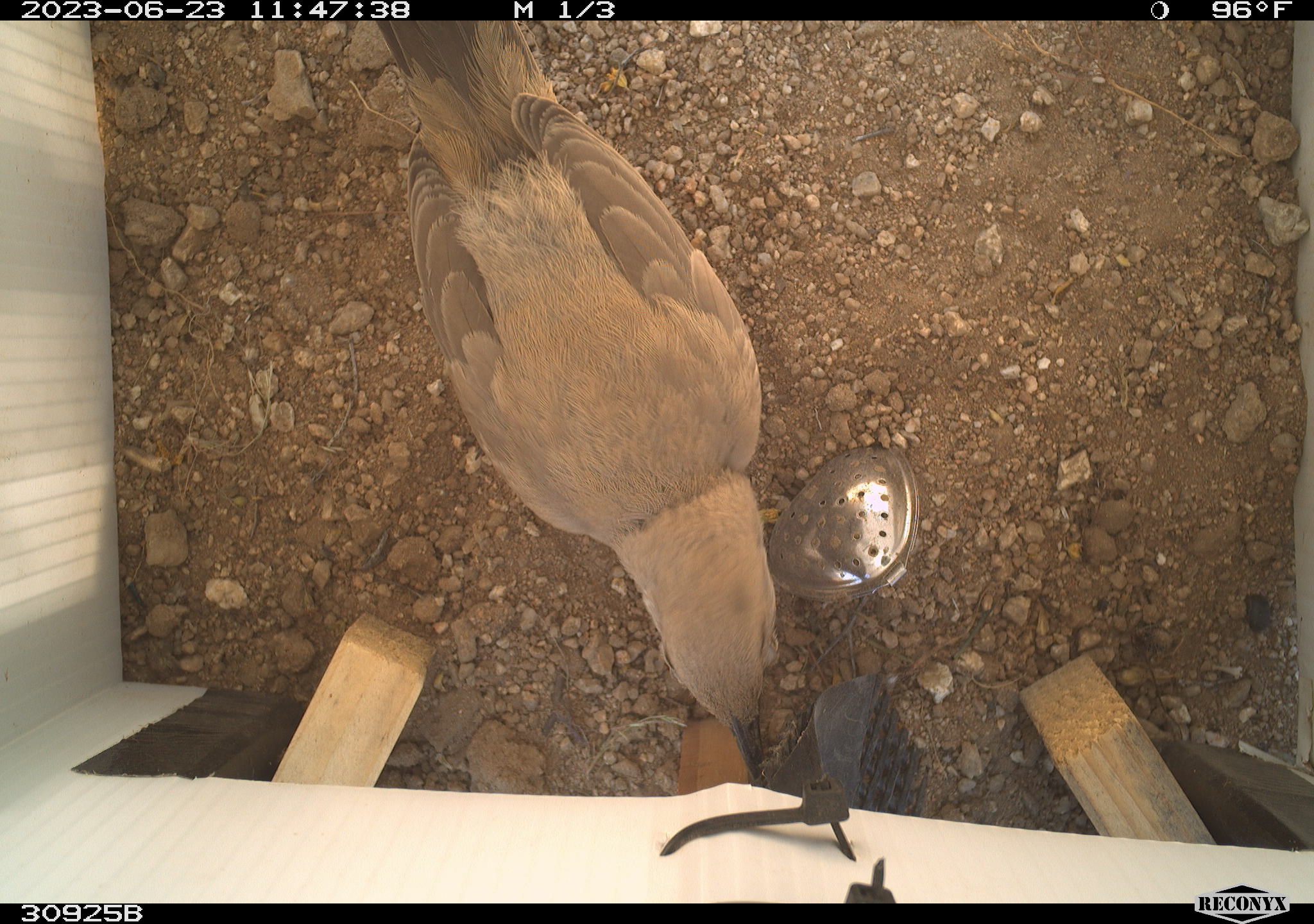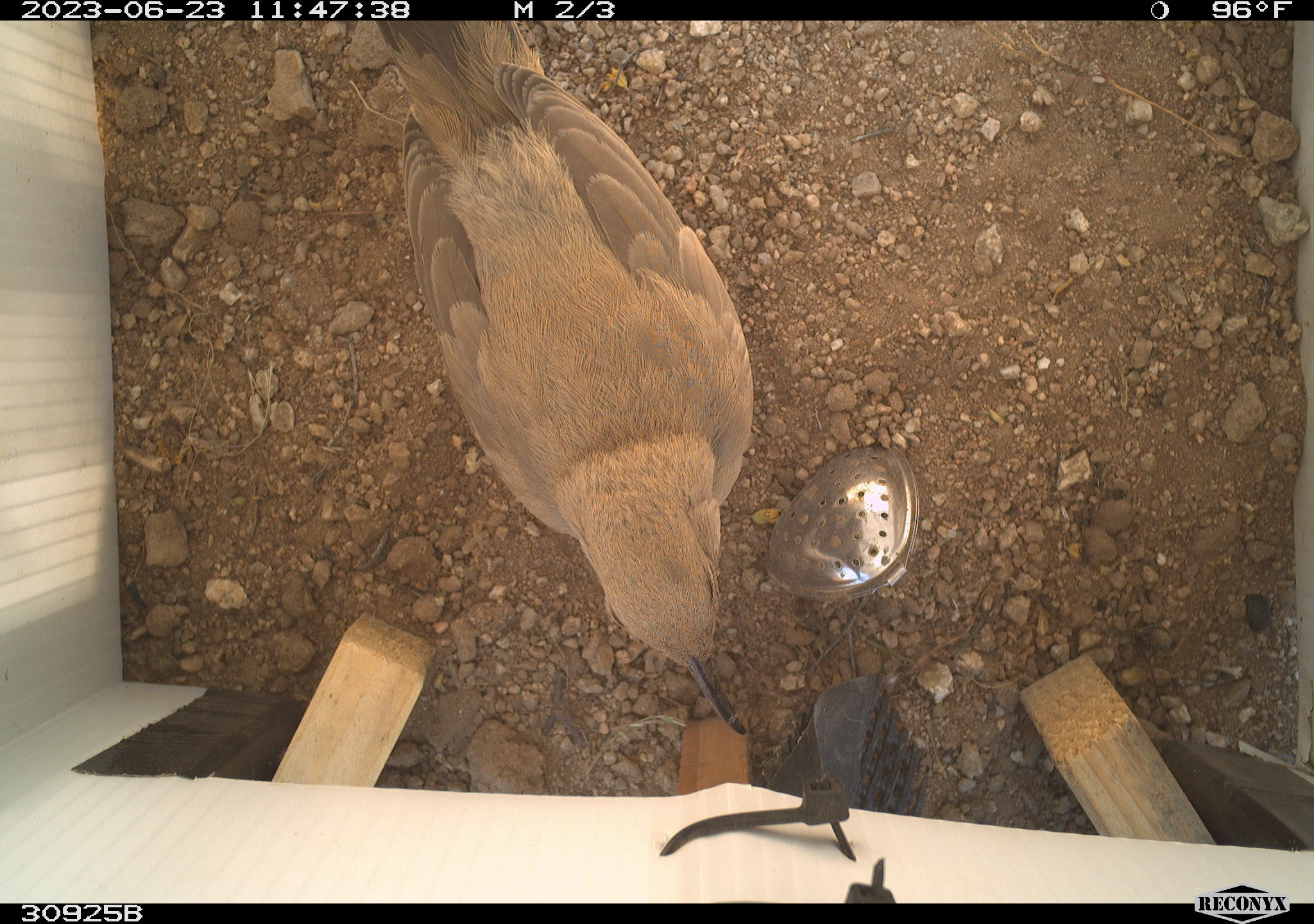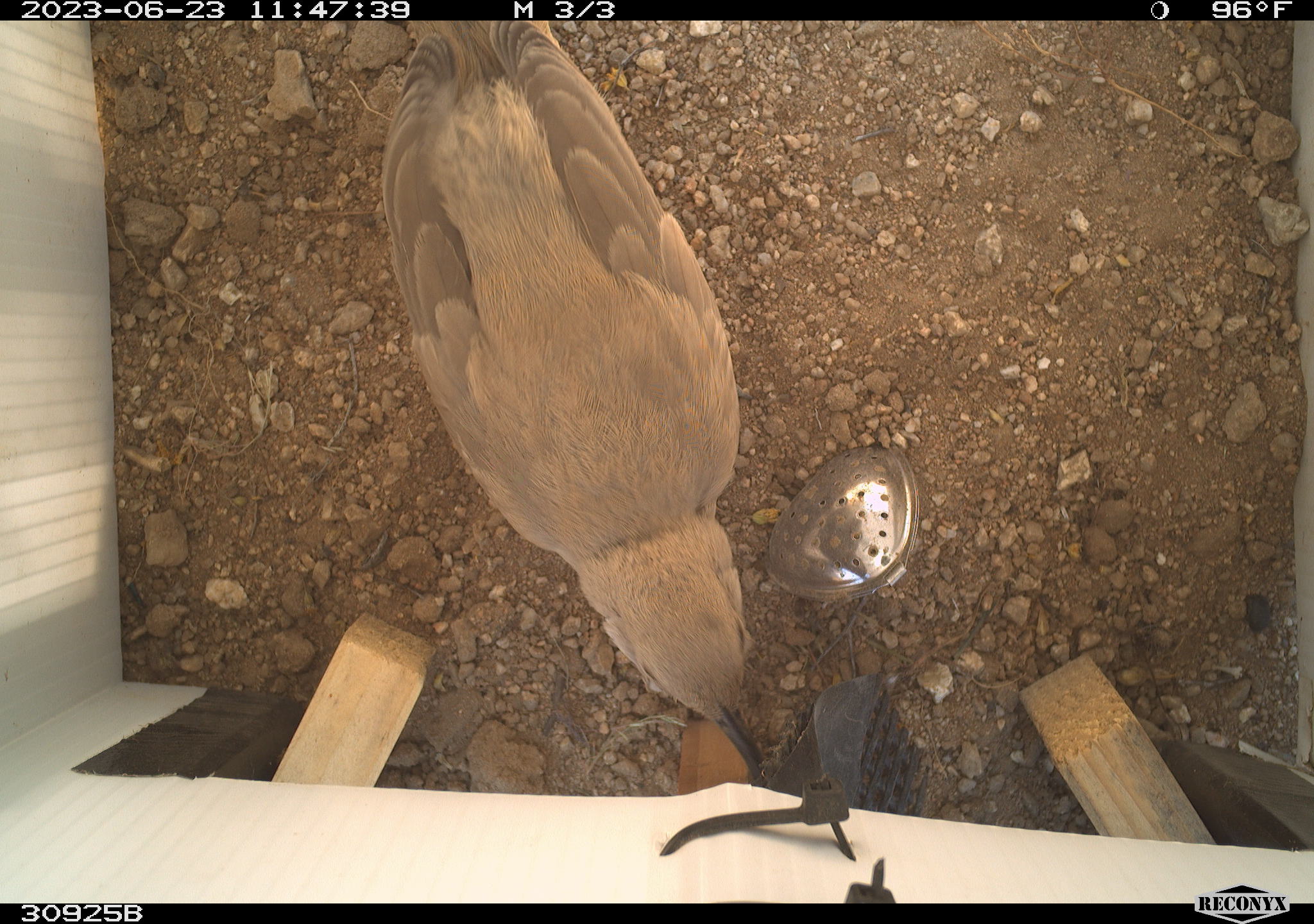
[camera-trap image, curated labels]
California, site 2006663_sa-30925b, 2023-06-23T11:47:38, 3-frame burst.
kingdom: Animalia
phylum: Chordata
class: Aves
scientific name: Aves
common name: bird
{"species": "bird (Aves)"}